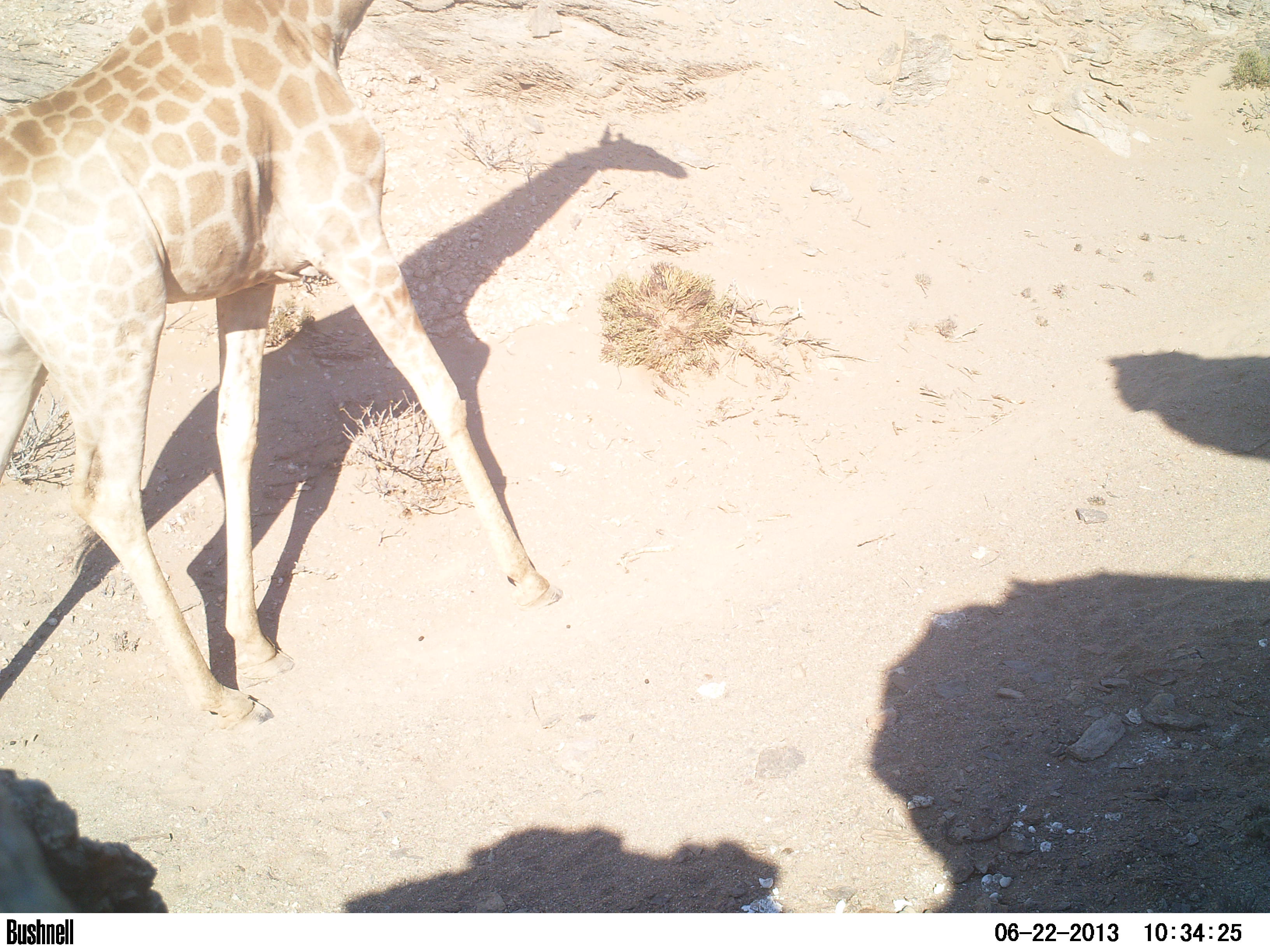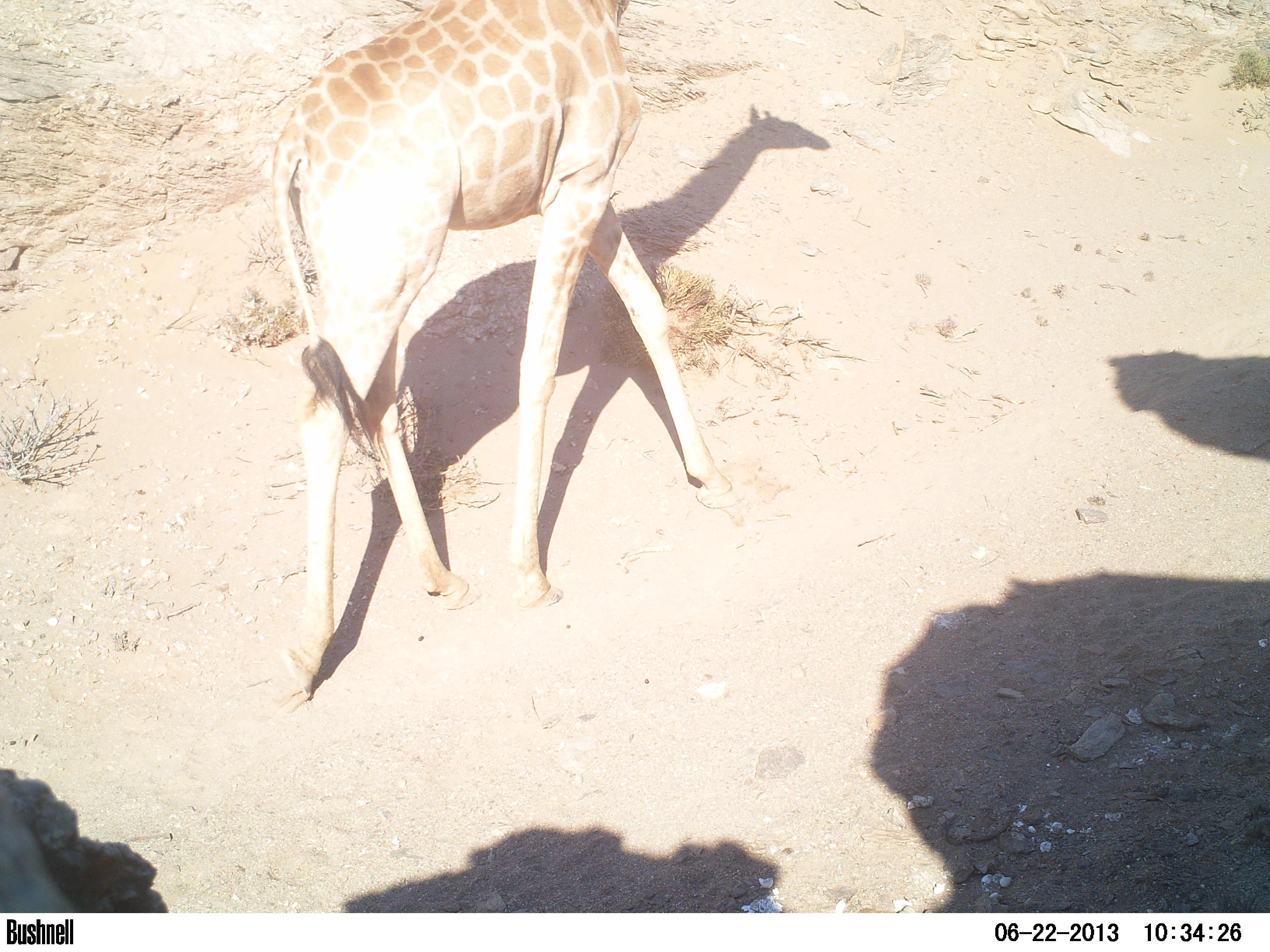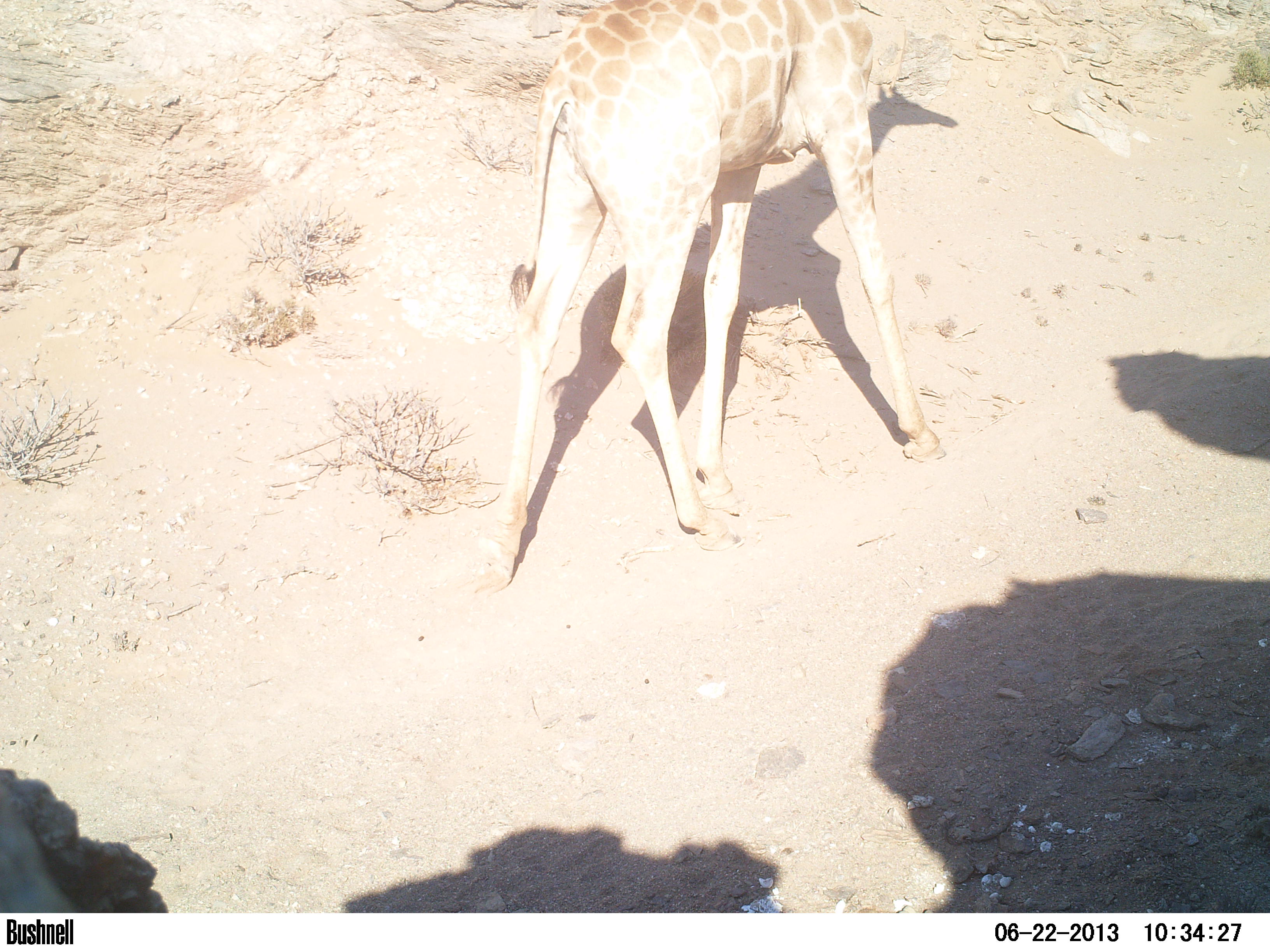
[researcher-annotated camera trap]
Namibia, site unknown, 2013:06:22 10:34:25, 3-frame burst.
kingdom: Animalia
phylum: Chordata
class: Mammalia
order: Artiodactyla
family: Giraffidae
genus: Giraffa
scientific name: Giraffa camelopardalis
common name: giraffe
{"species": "Giraffa camelopardalis (giraffe)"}